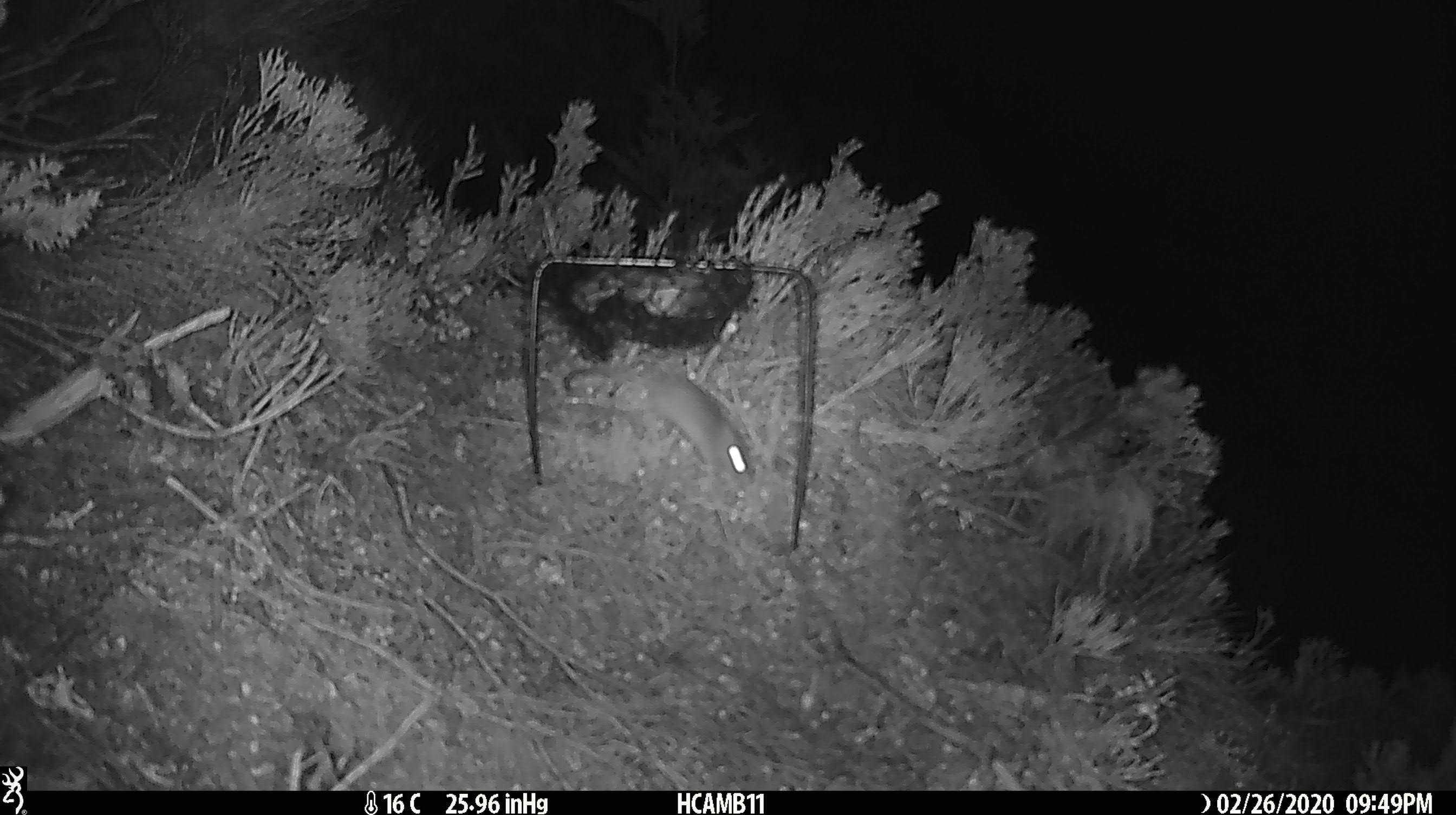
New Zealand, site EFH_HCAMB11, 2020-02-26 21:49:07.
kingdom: Animalia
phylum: Chordata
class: Mammalia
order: Rodentia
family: Muridae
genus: Mus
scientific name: Mus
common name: mouse